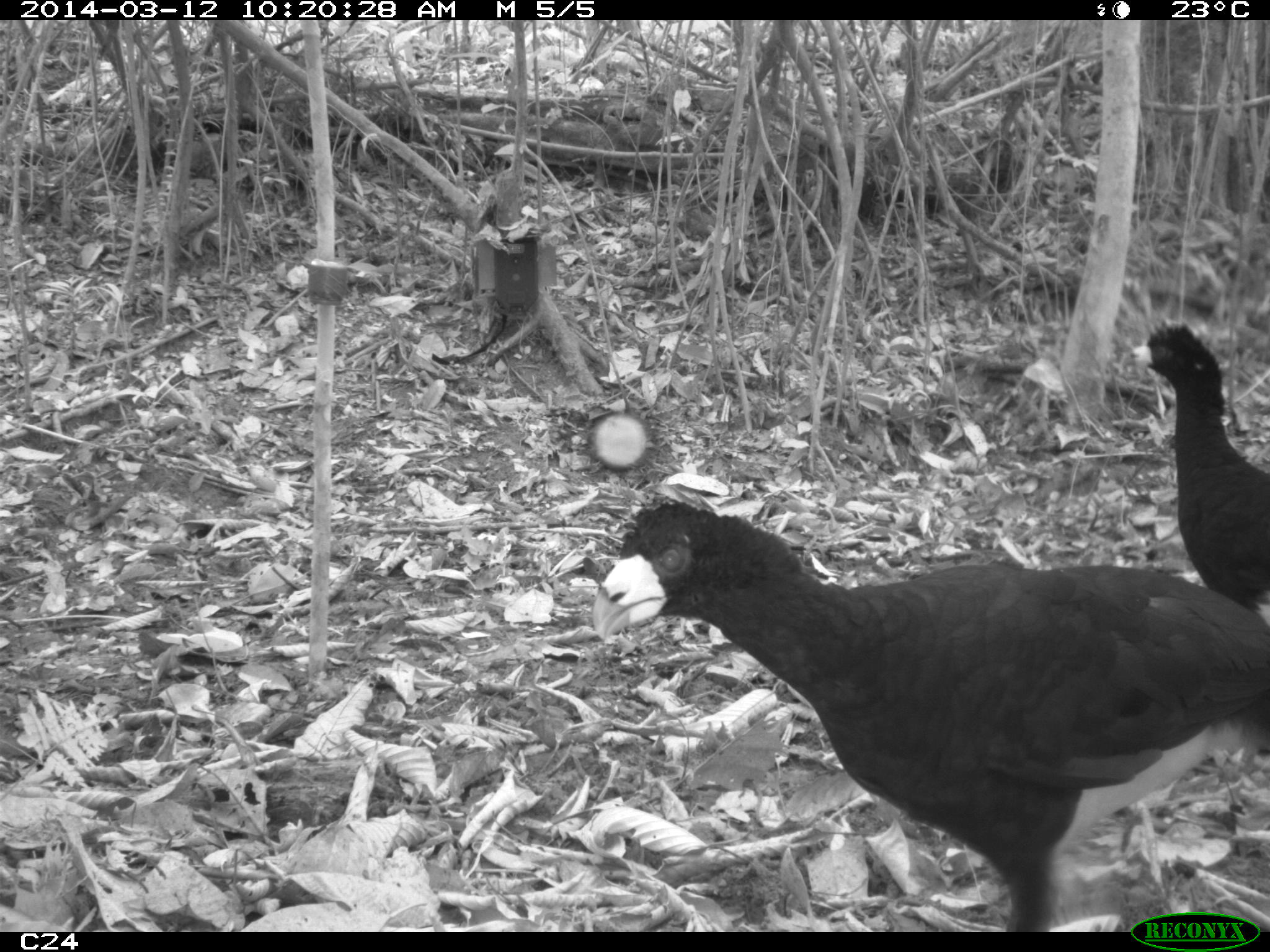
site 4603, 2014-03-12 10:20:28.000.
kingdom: Animalia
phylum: Chordata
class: Aves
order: Galliformes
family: Cracidae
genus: Crax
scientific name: Crax alector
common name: black curassow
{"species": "Crax alector (black curassow)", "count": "2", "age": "adult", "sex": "female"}